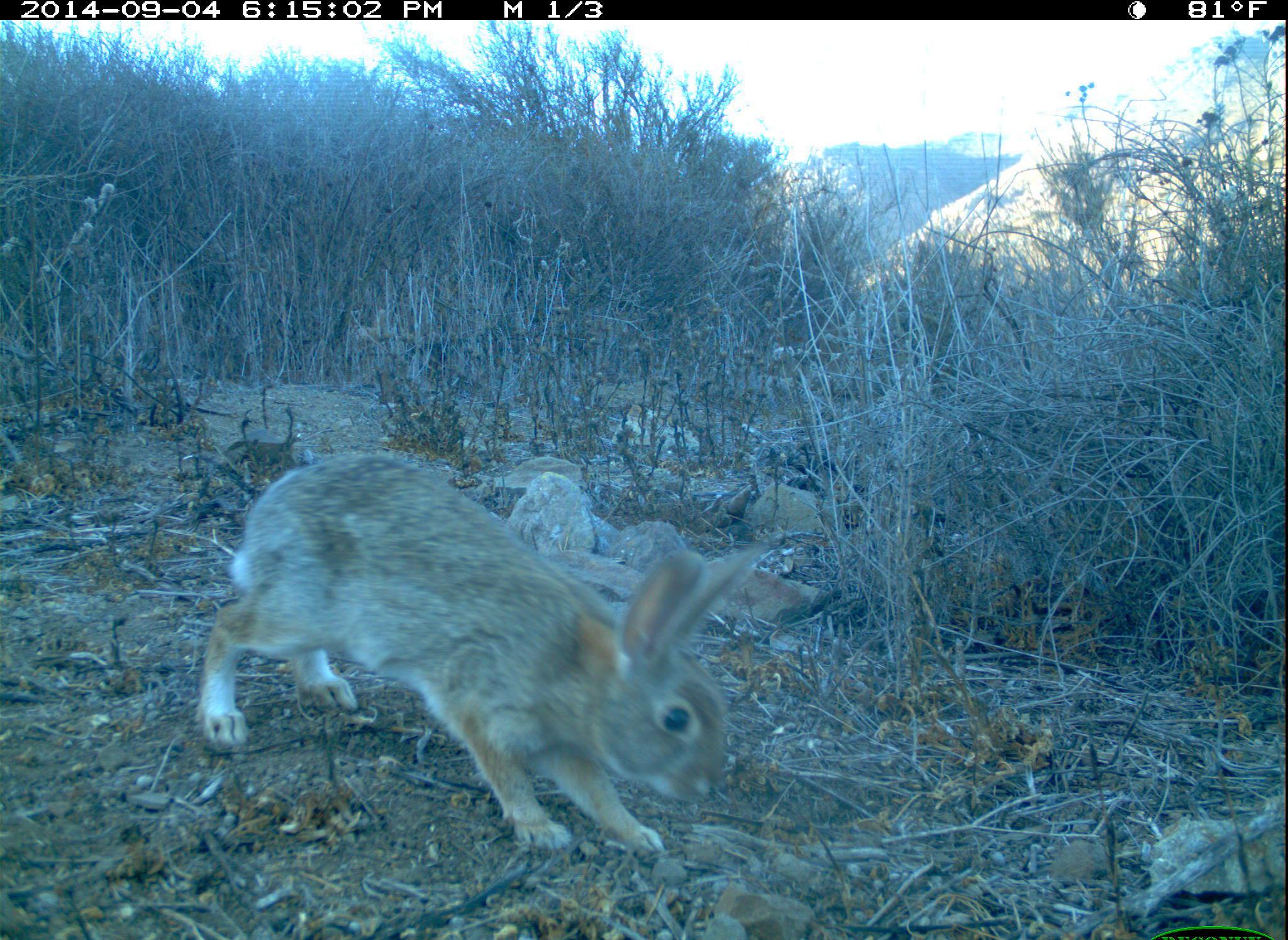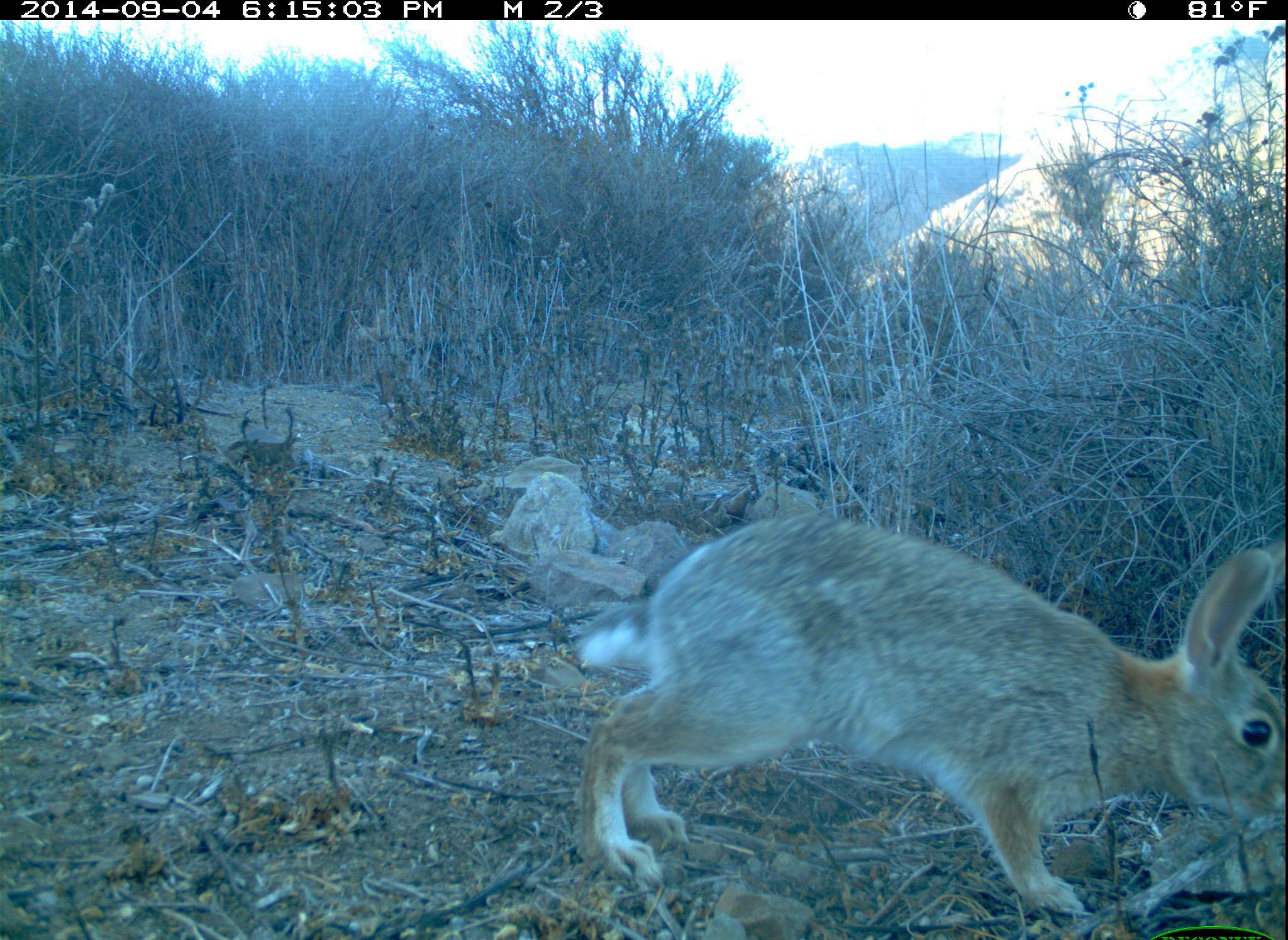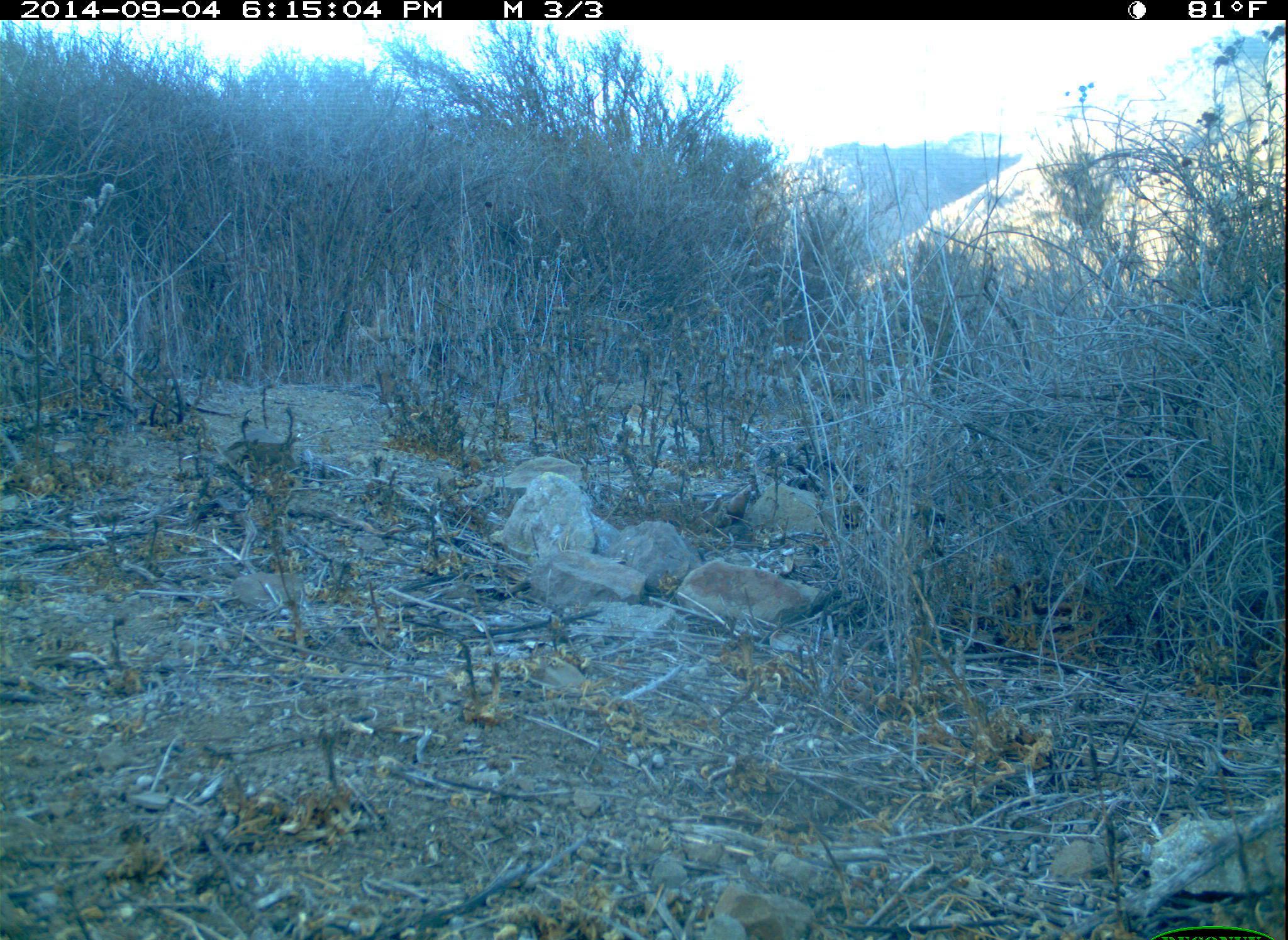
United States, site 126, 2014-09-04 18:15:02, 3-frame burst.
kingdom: Animalia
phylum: Chordata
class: Mammalia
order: Lagomorpha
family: Leporidae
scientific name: Leporidae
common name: rabbits and hares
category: rabbit